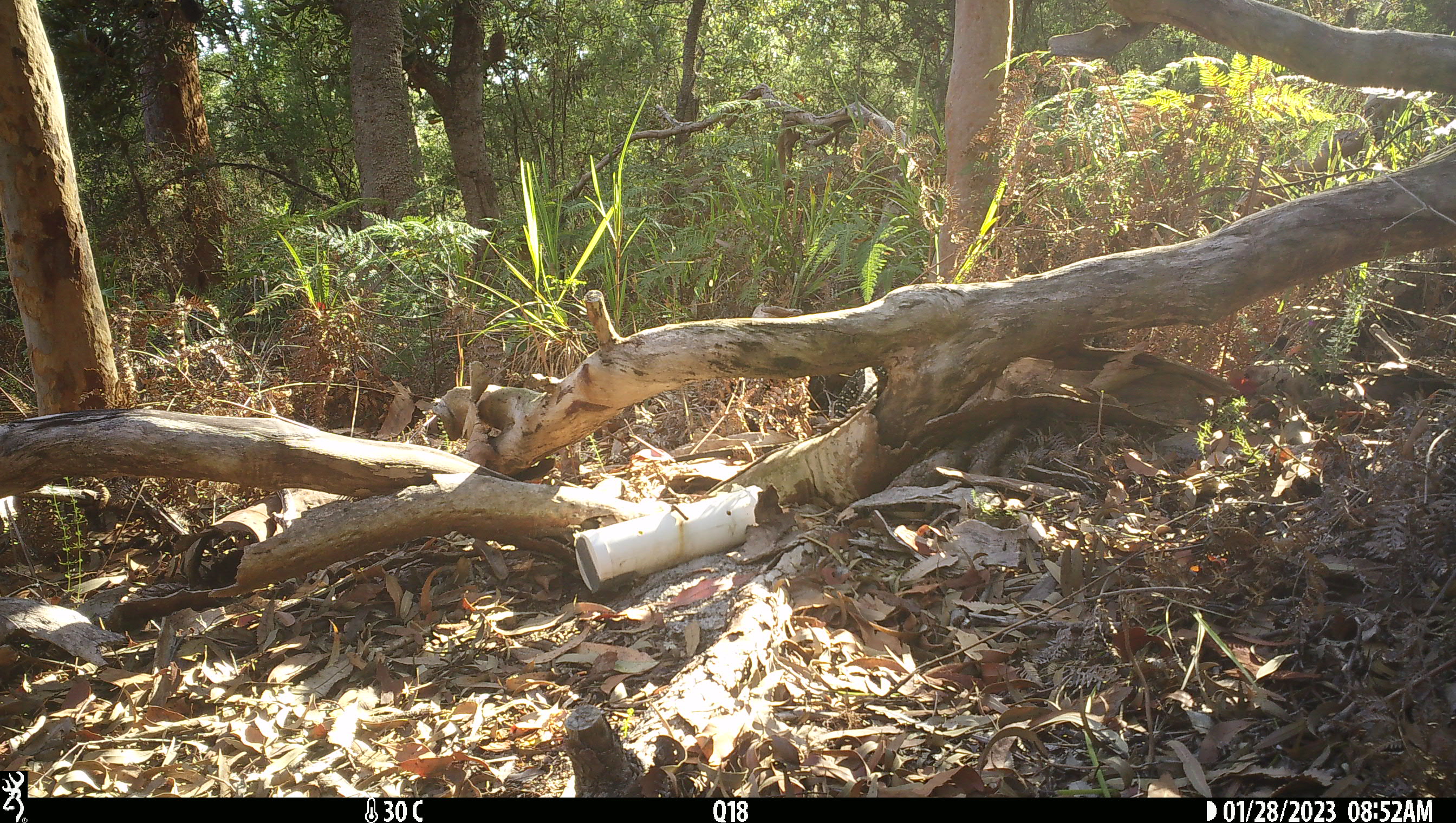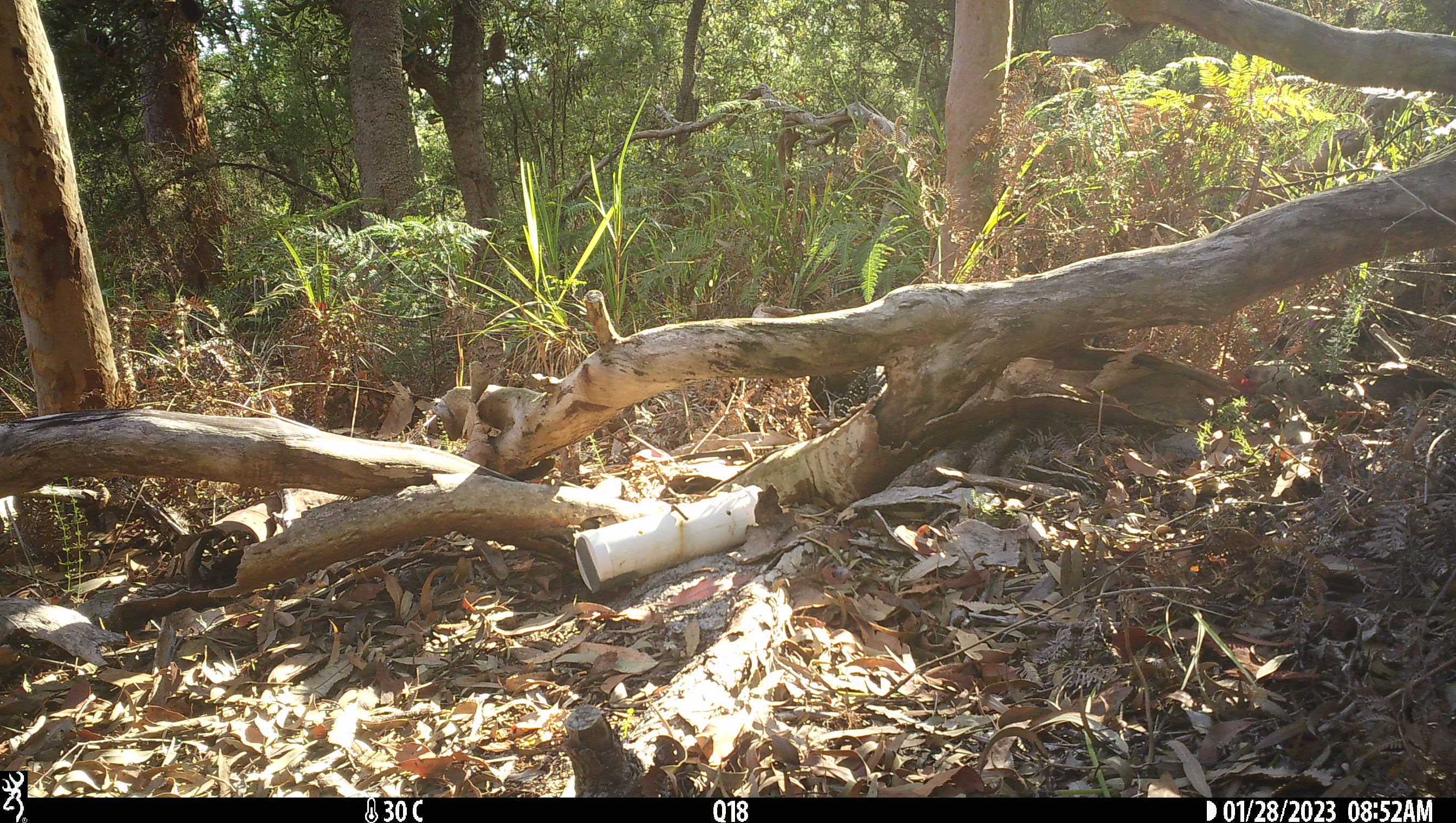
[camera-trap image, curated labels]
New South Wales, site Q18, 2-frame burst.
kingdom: Animalia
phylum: Chordata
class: Reptilia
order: Squamata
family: Varanidae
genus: Varanus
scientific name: Varanus varius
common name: lace monitor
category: goanna